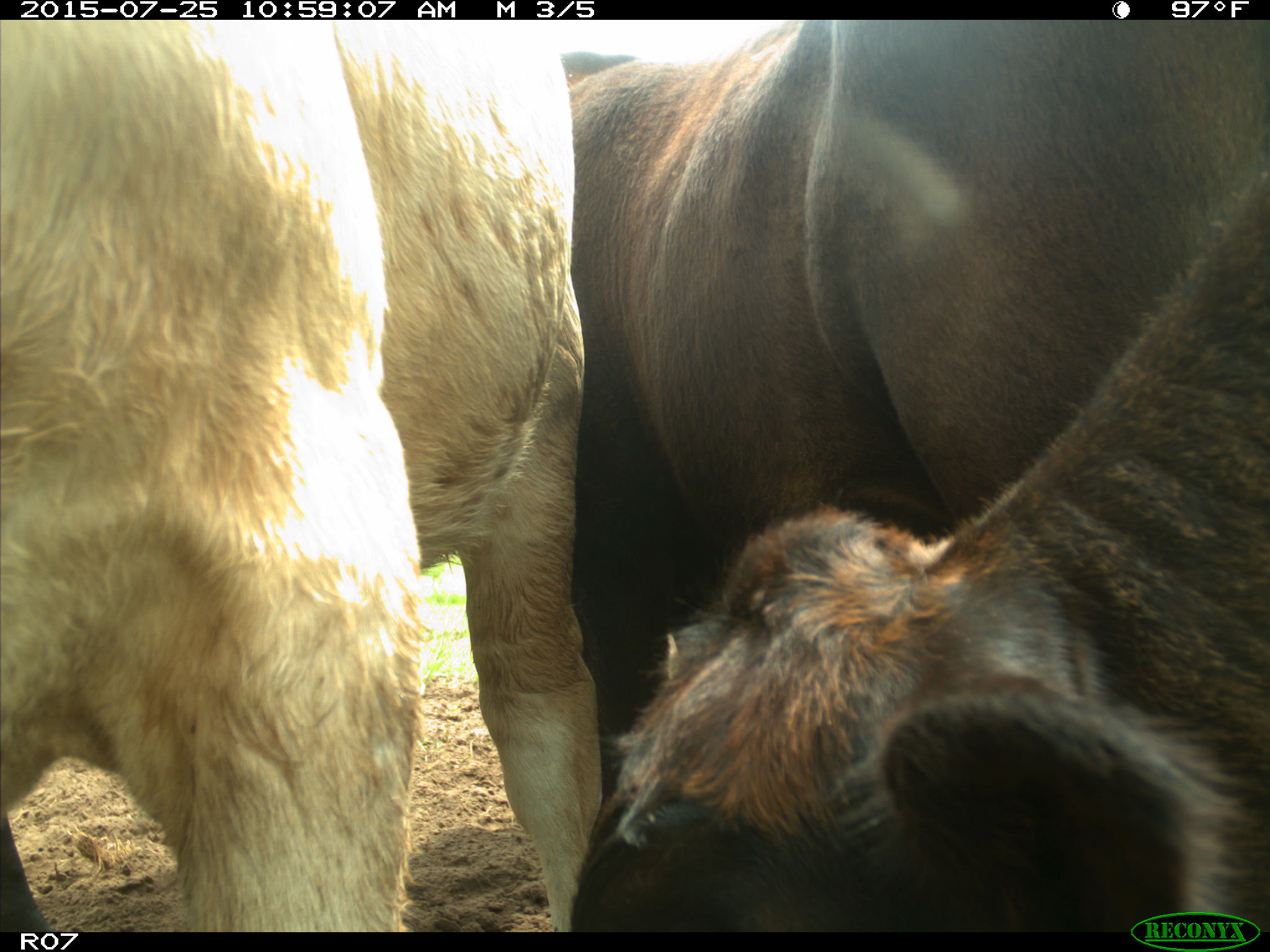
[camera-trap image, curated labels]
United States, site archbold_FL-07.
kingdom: Animalia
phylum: Chordata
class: Mammalia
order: Artiodactyla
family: Bovidae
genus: Bos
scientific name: Bos taurus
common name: domestic cow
Bos taurus (domestic cow).